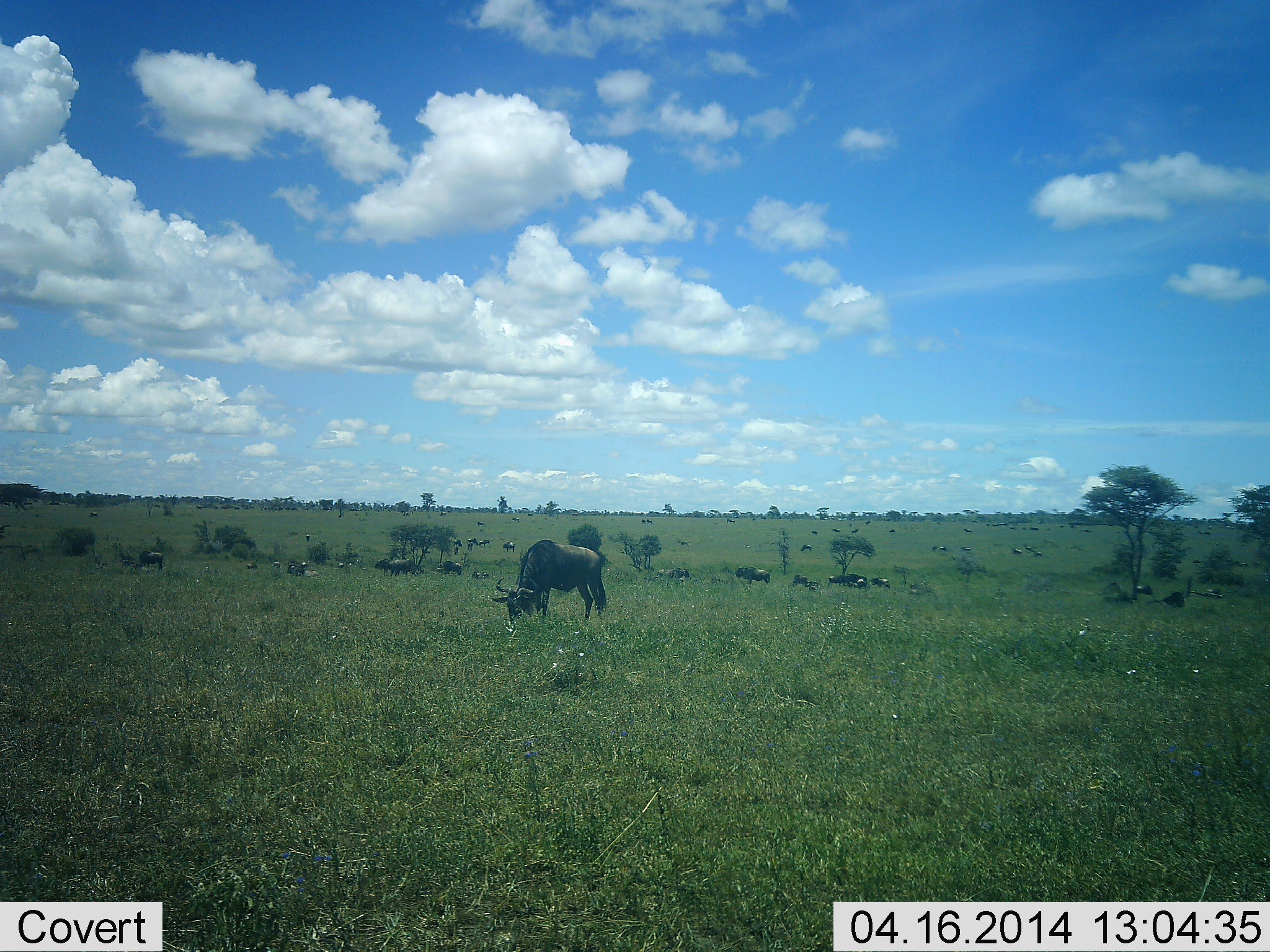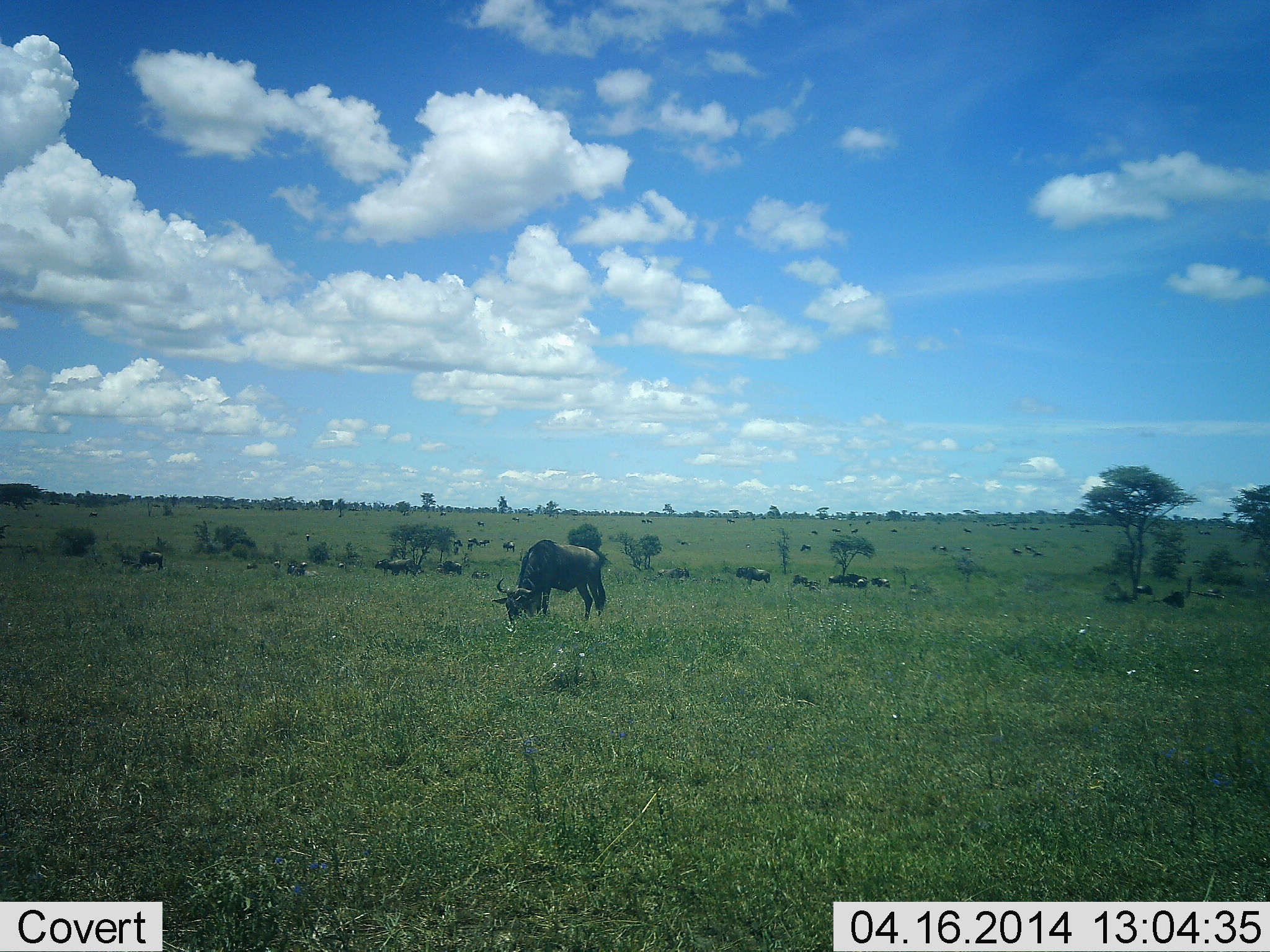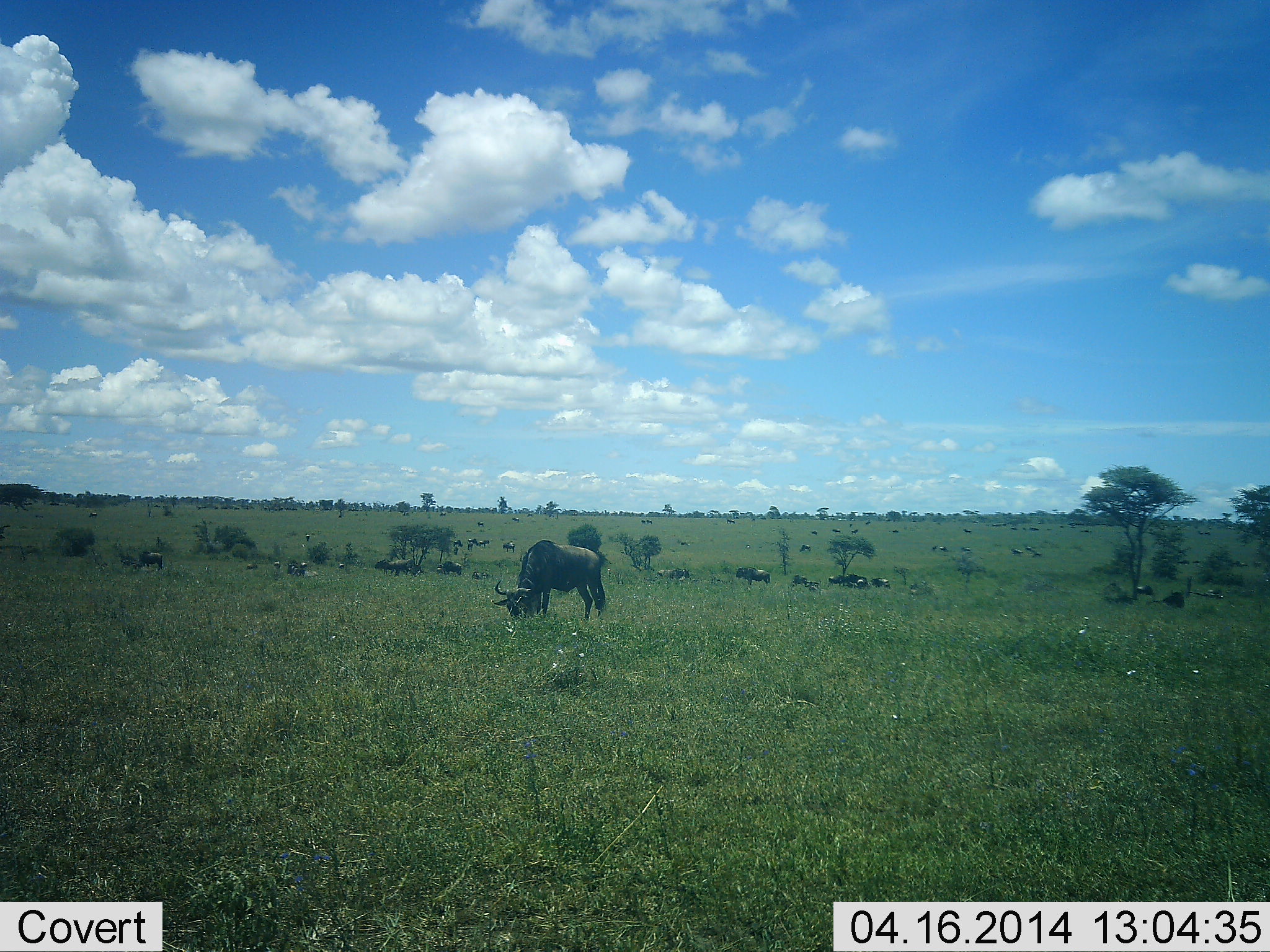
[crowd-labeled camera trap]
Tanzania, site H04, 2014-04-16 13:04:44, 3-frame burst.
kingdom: Animalia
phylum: Chordata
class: Mammalia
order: Artiodactyla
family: Bovidae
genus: Connochaetes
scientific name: Connochaetes taurinus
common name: blue wildebeest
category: wildebeest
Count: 11-50.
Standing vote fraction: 40%.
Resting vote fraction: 40%.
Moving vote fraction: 20%.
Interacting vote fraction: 0%.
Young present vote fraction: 0%.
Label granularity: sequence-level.